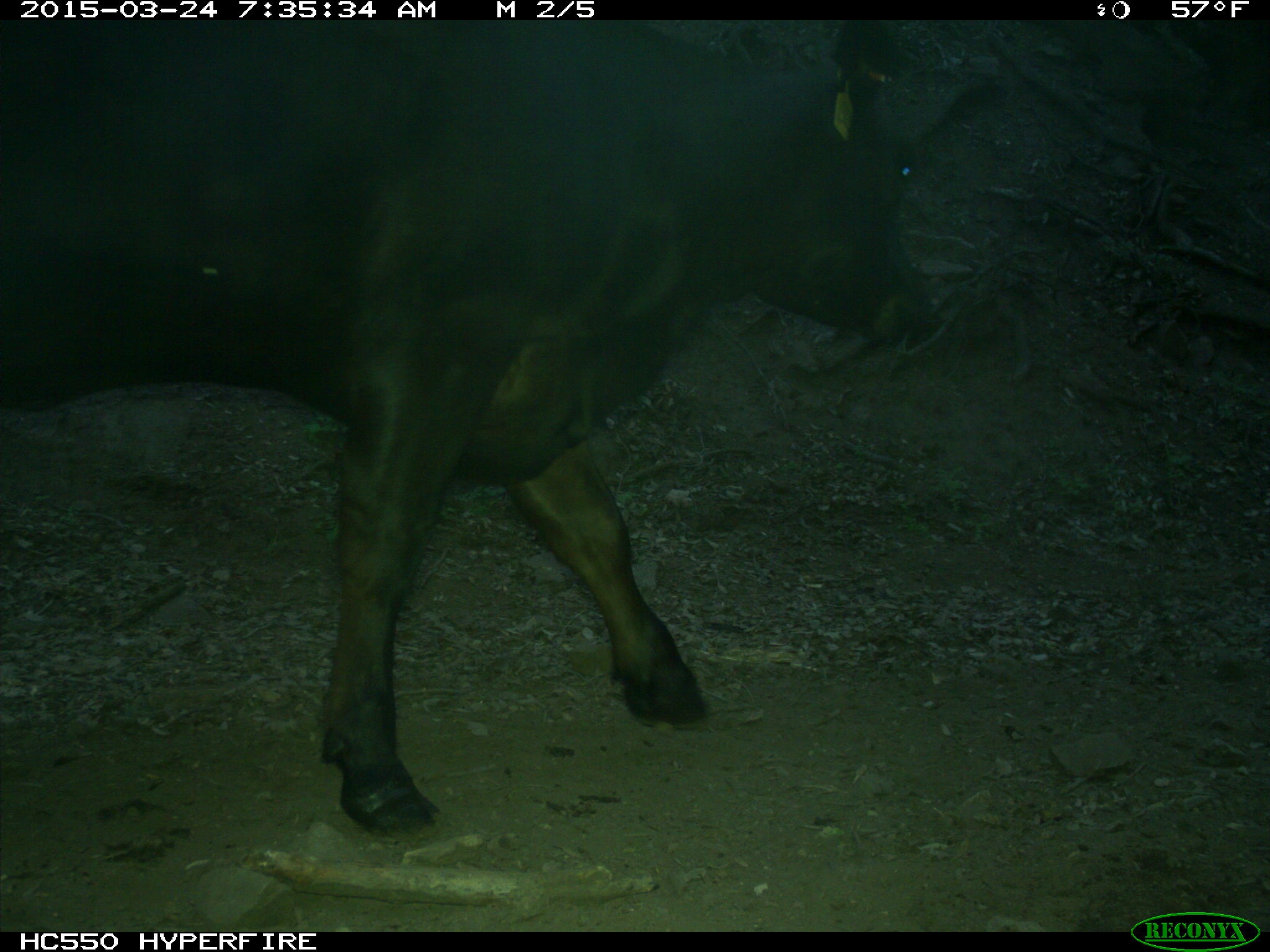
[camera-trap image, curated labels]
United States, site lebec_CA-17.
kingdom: Animalia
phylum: Chordata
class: Mammalia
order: Artiodactyla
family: Bovidae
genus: Bos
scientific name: Bos taurus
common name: domestic cow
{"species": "Bos taurus (domestic cow)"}